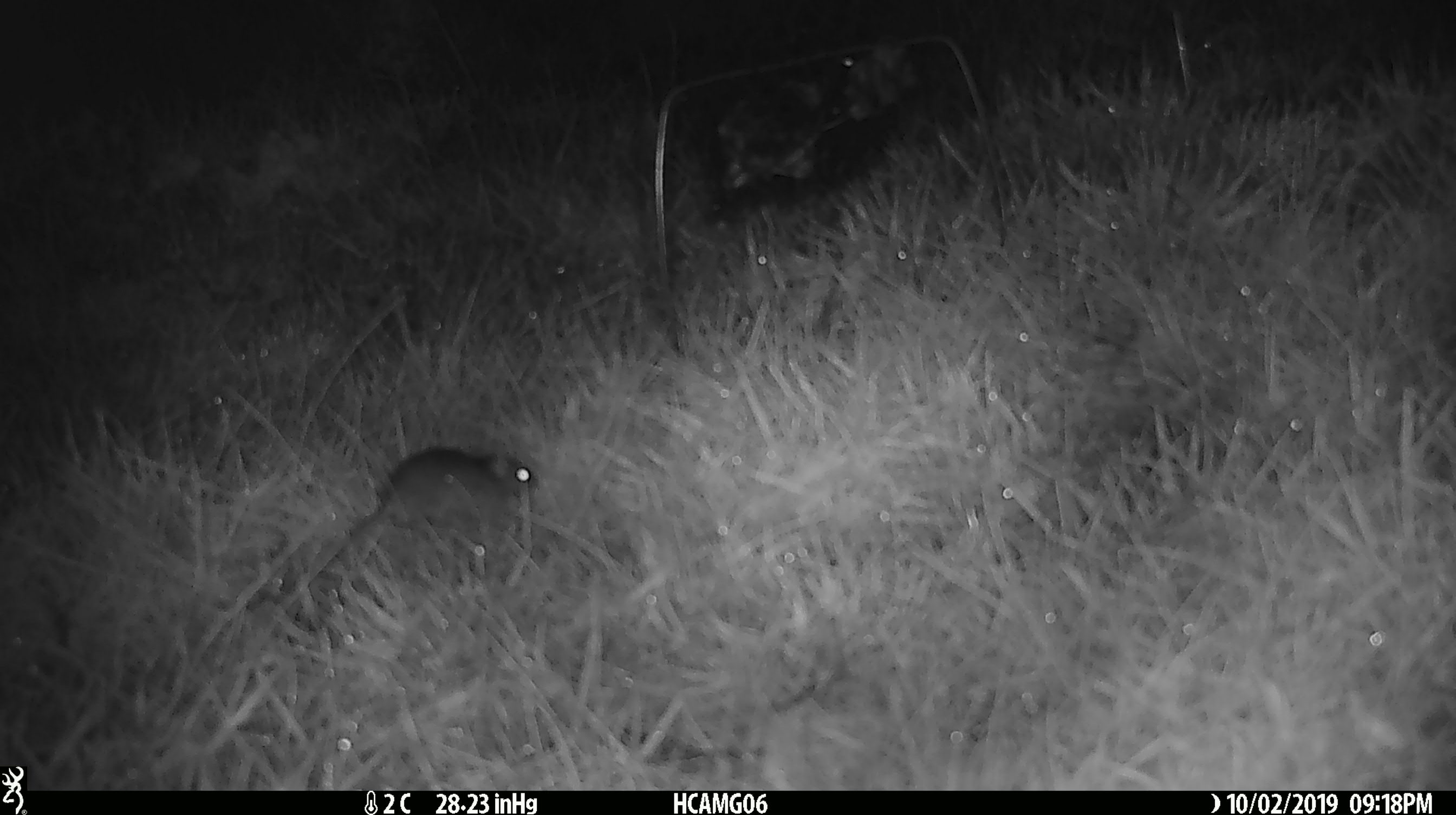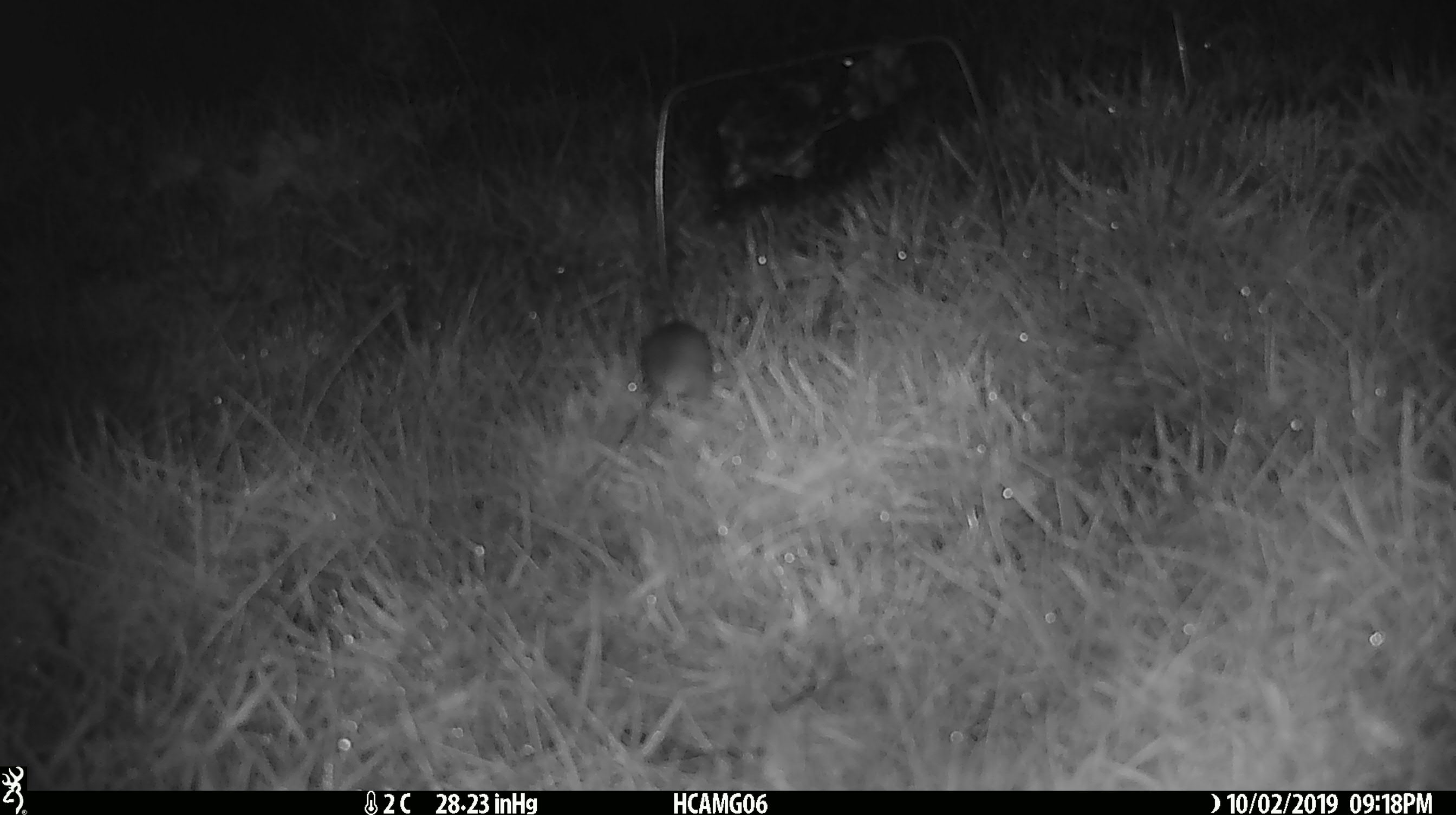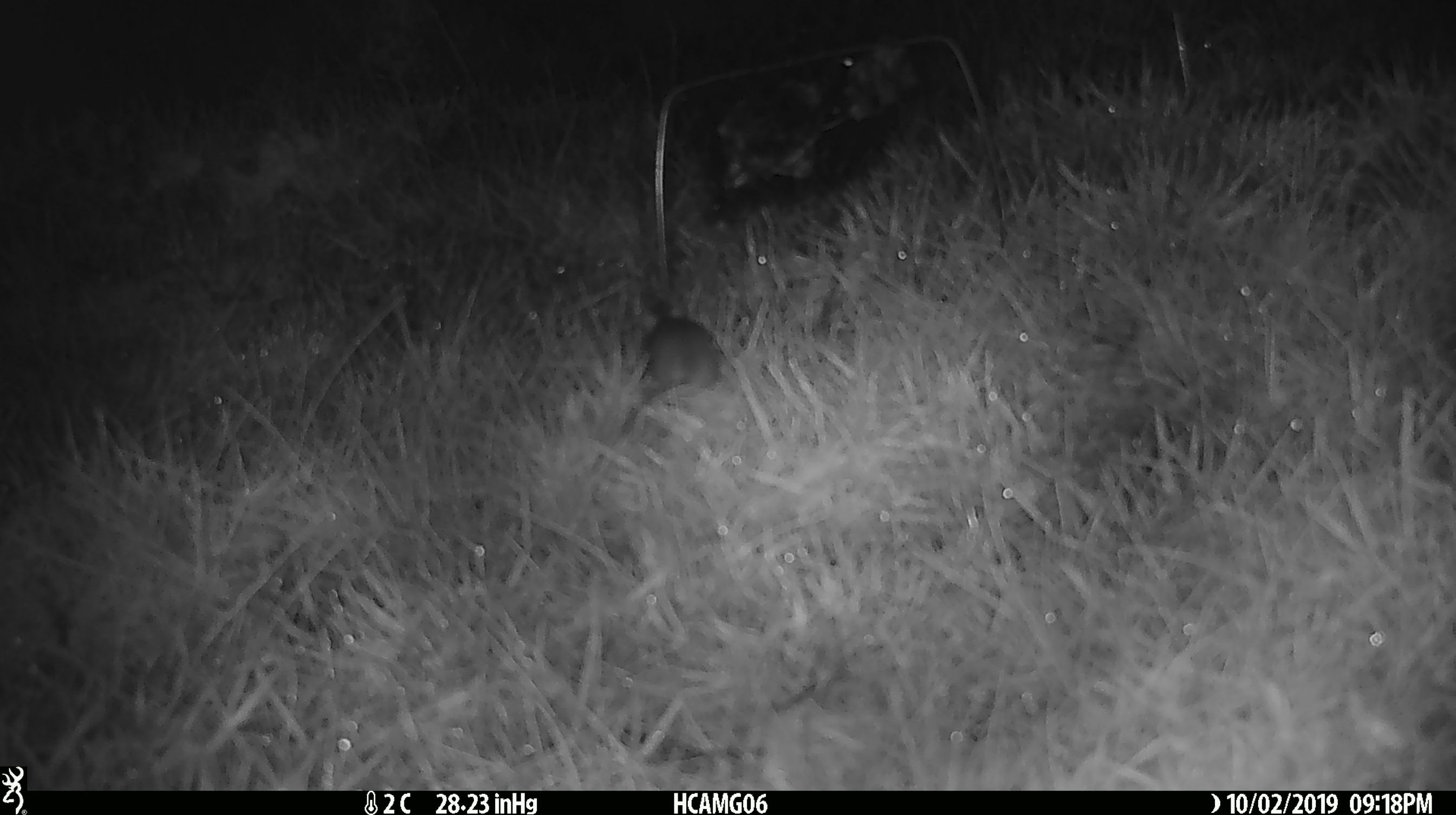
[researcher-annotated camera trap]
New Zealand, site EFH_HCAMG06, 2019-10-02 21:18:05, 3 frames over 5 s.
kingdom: Animalia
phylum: Chordata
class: Mammalia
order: Rodentia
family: Muridae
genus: Mus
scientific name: Mus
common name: mouse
Mouse (Mus).